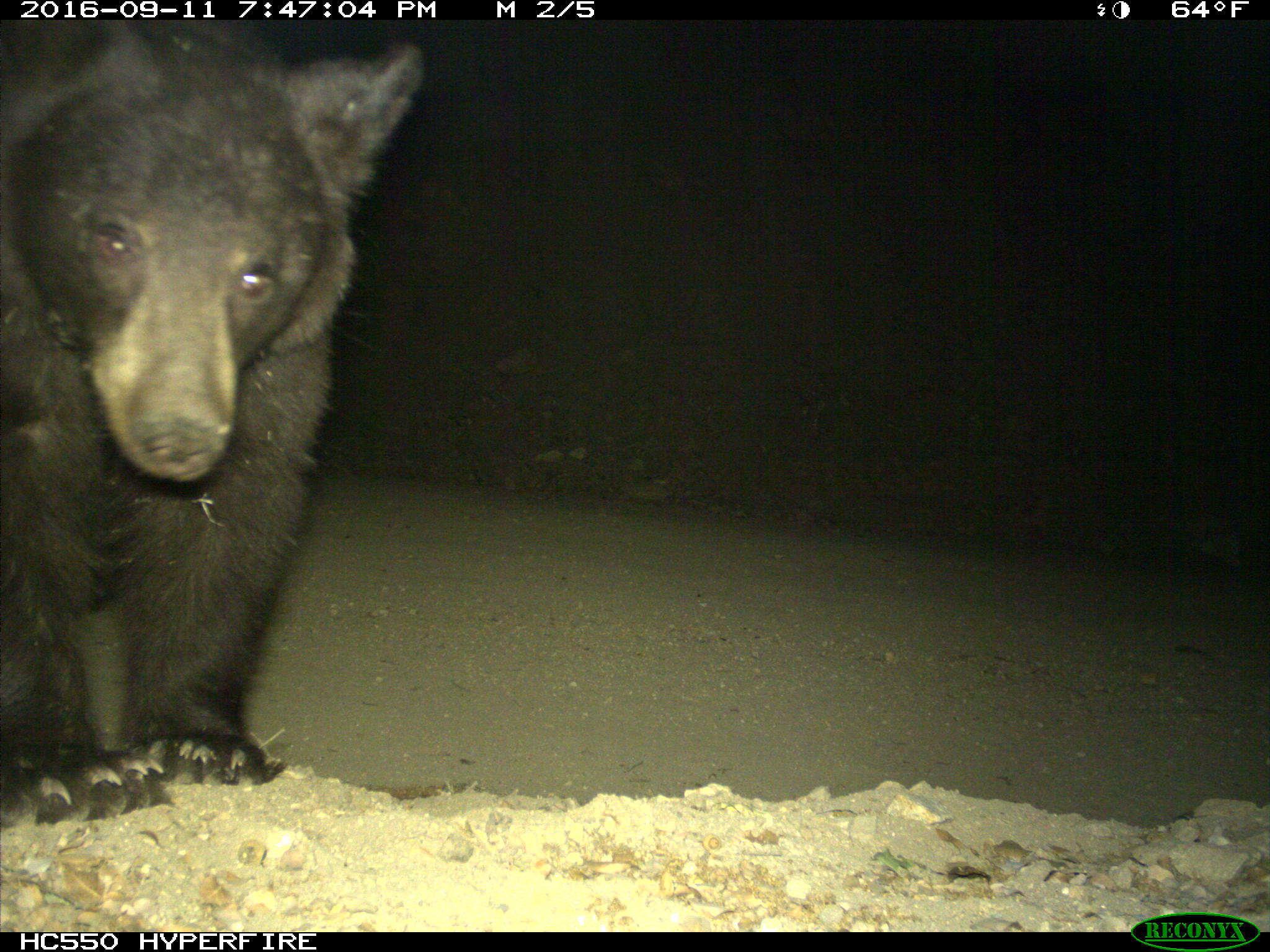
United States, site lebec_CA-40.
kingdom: Animalia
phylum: Chordata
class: Mammalia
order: Carnivora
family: Ursidae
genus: Ursus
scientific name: Ursus americanus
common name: american black bear